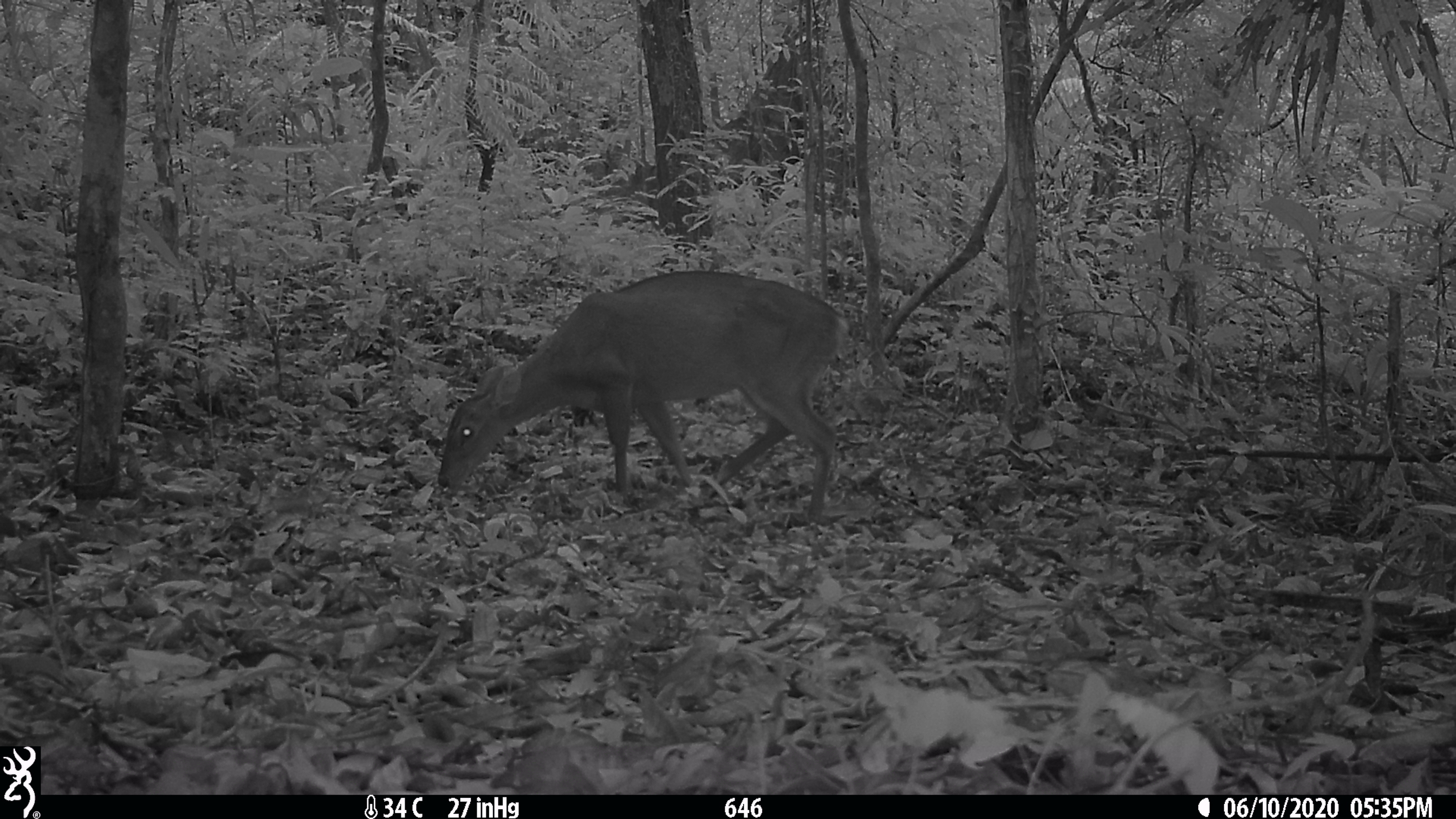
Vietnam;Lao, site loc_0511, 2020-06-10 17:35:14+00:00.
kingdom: Animalia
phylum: Chordata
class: Mammalia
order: Artiodactyla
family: Cervidae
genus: Muntiacus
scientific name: Muntiacus vuquangensis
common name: large-antlered muntjac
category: large antlered muntjac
Large antlered muntjac (large-antlered muntjac) (Muntiacus vuquangensis). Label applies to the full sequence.